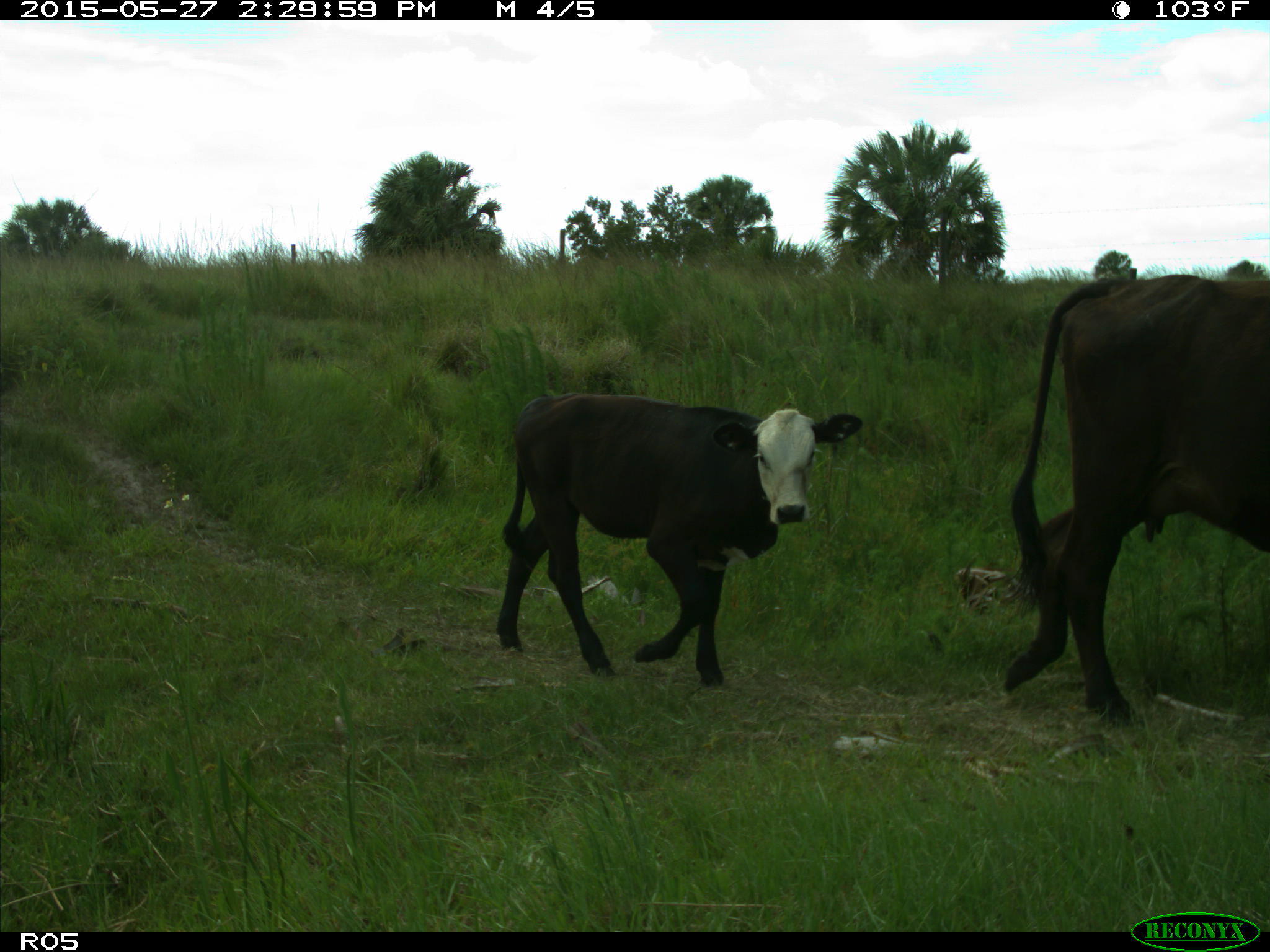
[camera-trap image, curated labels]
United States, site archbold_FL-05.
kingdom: Animalia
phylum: Chordata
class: Mammalia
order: Artiodactyla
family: Bovidae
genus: Bos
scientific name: Bos taurus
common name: domestic cow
Bos taurus (domestic cow).